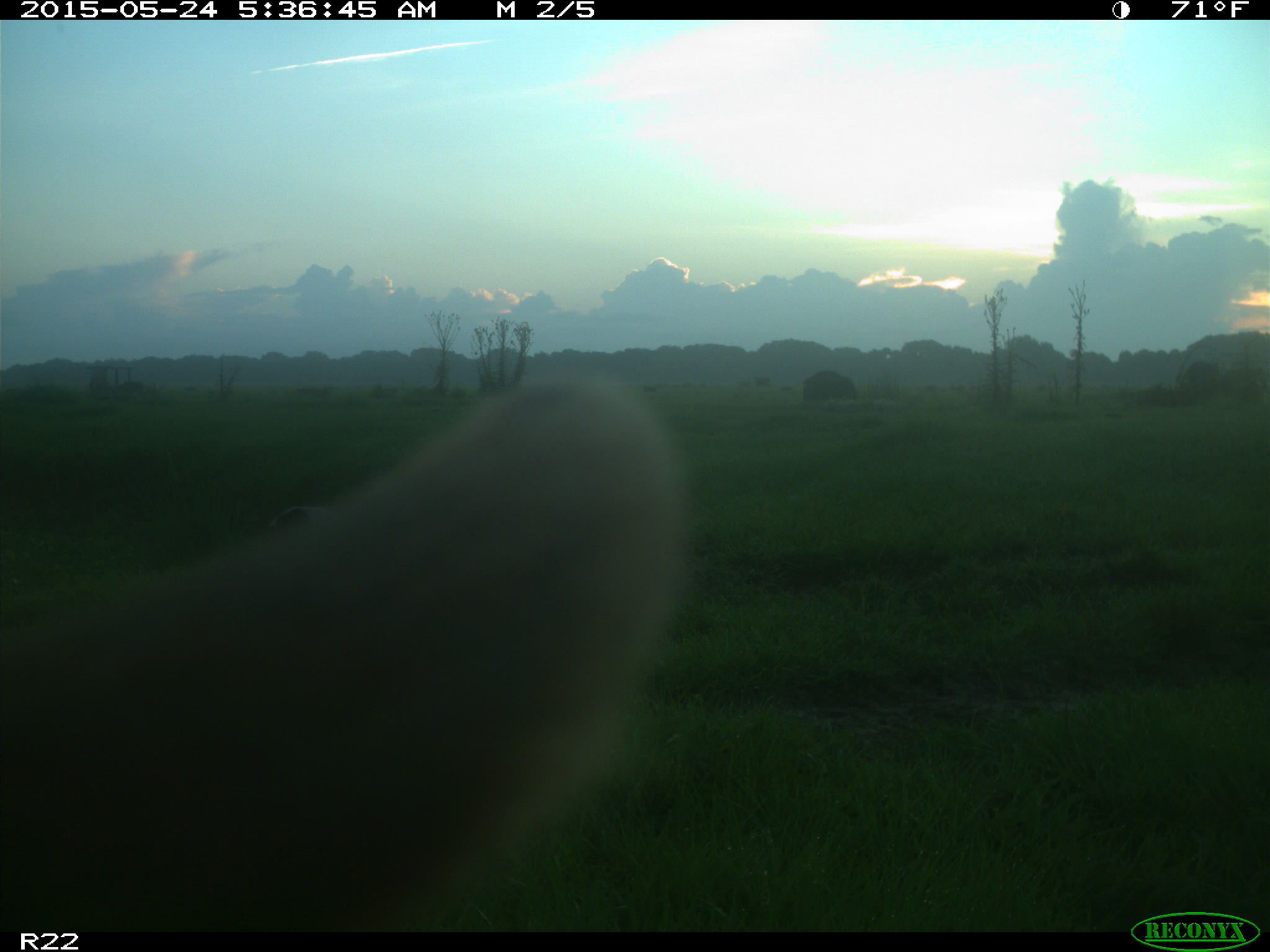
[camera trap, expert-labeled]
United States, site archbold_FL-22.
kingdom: Animalia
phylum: Chordata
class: Mammalia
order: Artiodactyla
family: Bovidae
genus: Bos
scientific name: Bos taurus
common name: domestic cow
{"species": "Bos taurus (domestic cow)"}